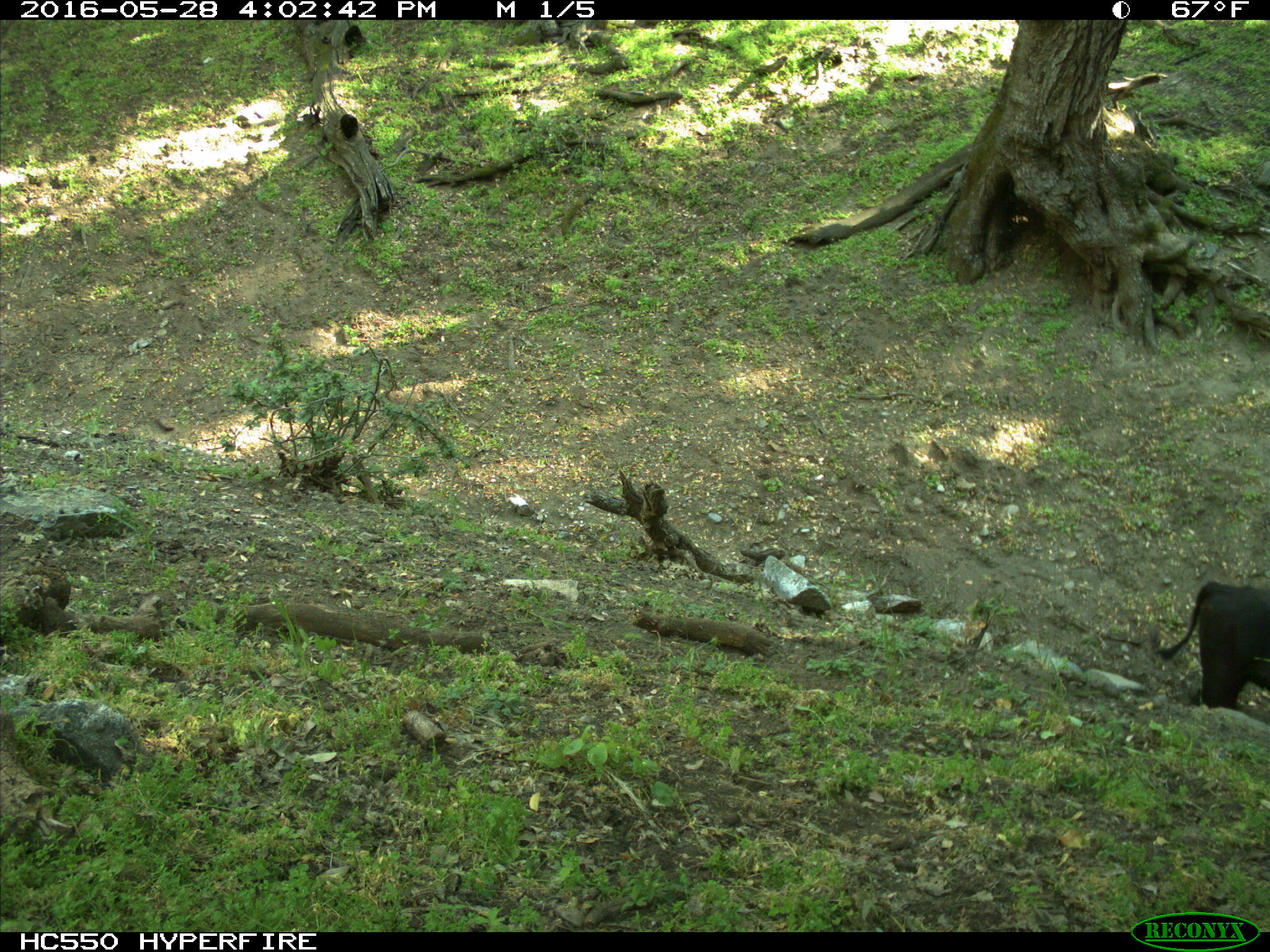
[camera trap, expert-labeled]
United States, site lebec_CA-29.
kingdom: Animalia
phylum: Chordata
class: Mammalia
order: Artiodactyla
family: Bovidae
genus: Bos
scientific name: Bos taurus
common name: domestic cow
Bos taurus (domestic cow).